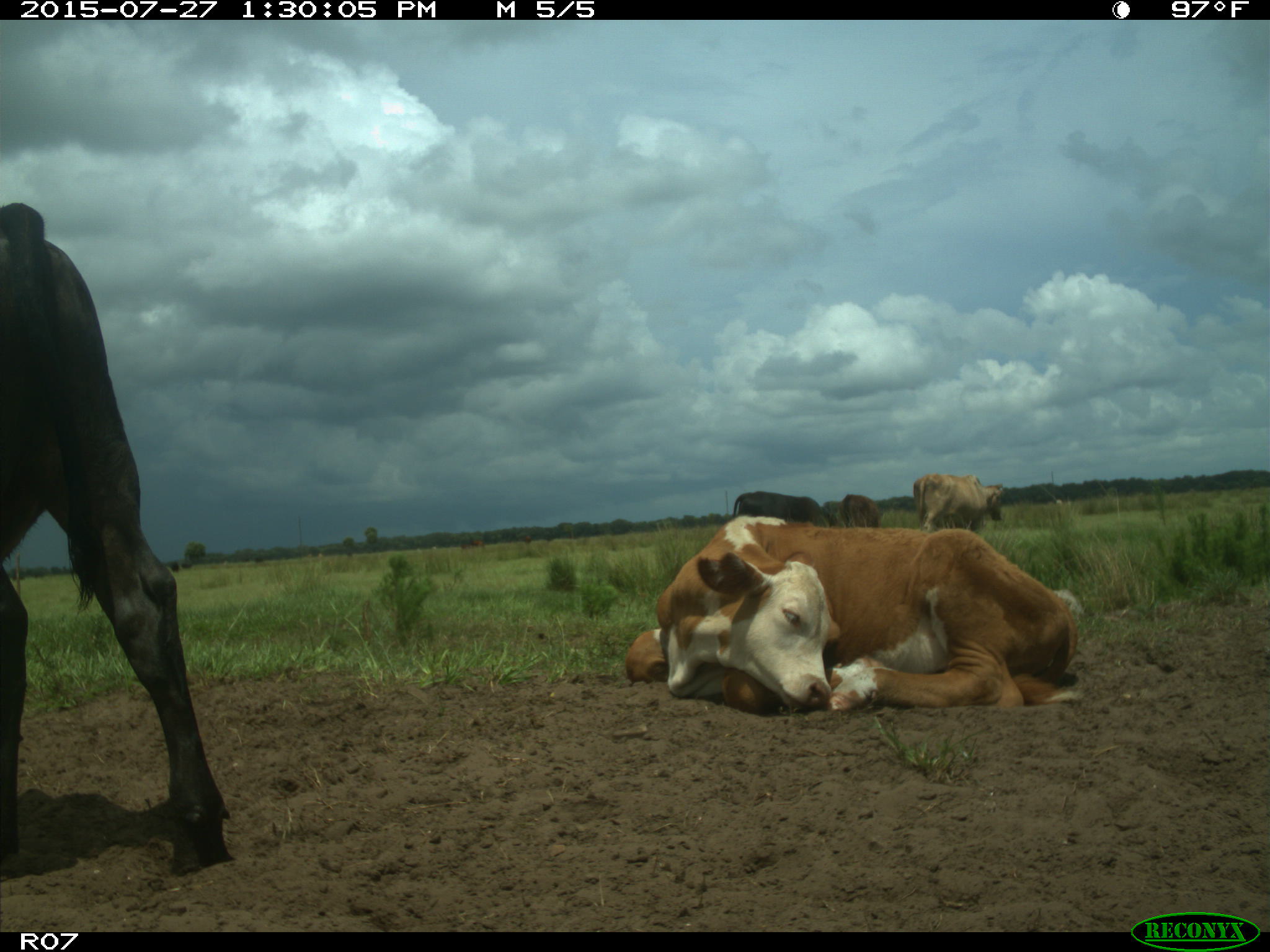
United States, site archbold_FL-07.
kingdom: Animalia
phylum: Chordata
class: Mammalia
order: Artiodactyla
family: Bovidae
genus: Bos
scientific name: Bos taurus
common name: domestic cow